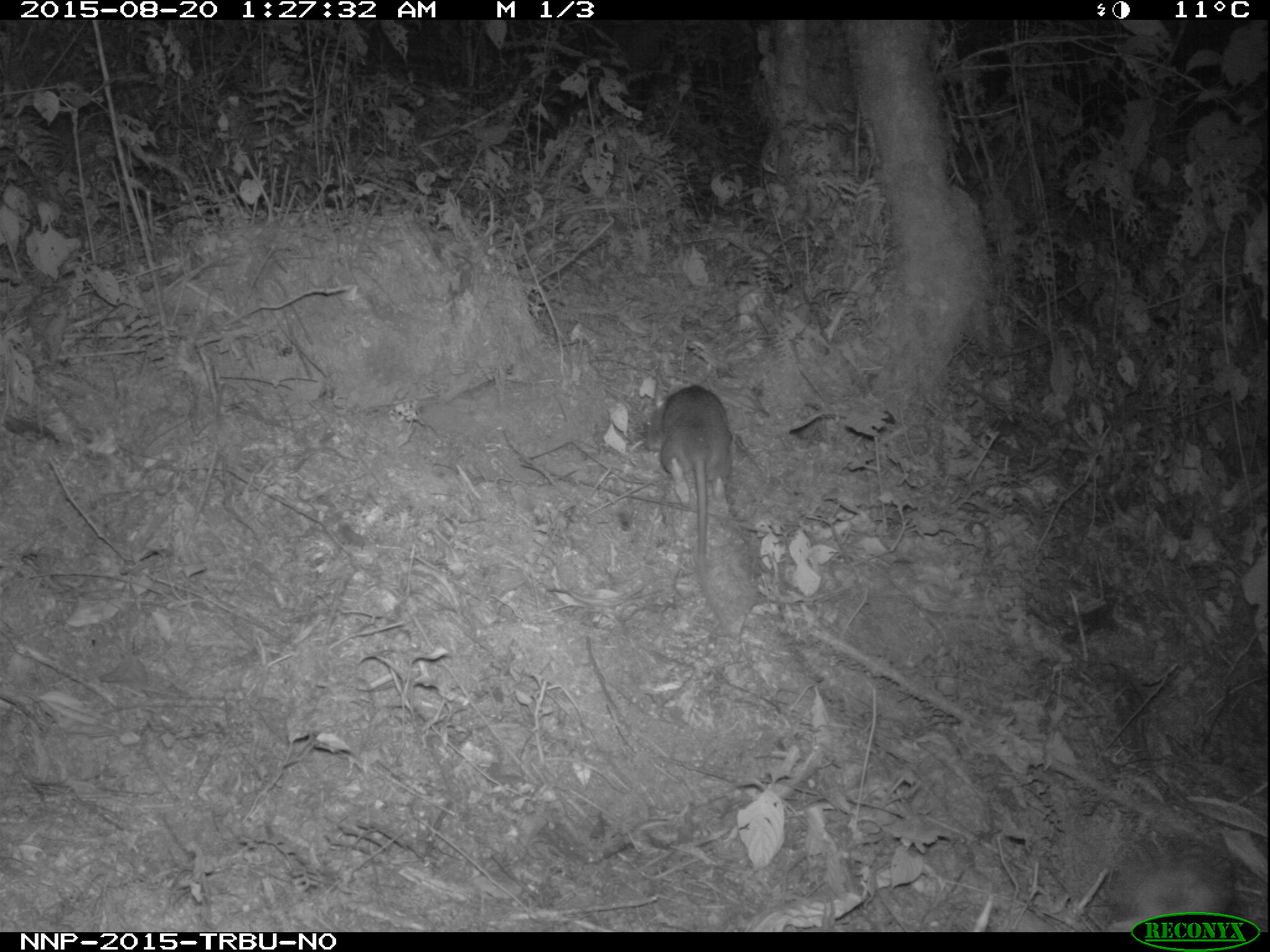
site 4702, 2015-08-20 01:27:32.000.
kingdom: Animalia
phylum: Chordata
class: Mammalia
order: Rodentia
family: Nesomyidae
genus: Cricetomys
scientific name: Cricetomys gambianus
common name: african giant pouched rat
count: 1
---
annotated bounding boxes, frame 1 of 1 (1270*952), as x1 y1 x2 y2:
cricetomys gambianus: 642 381 733 635